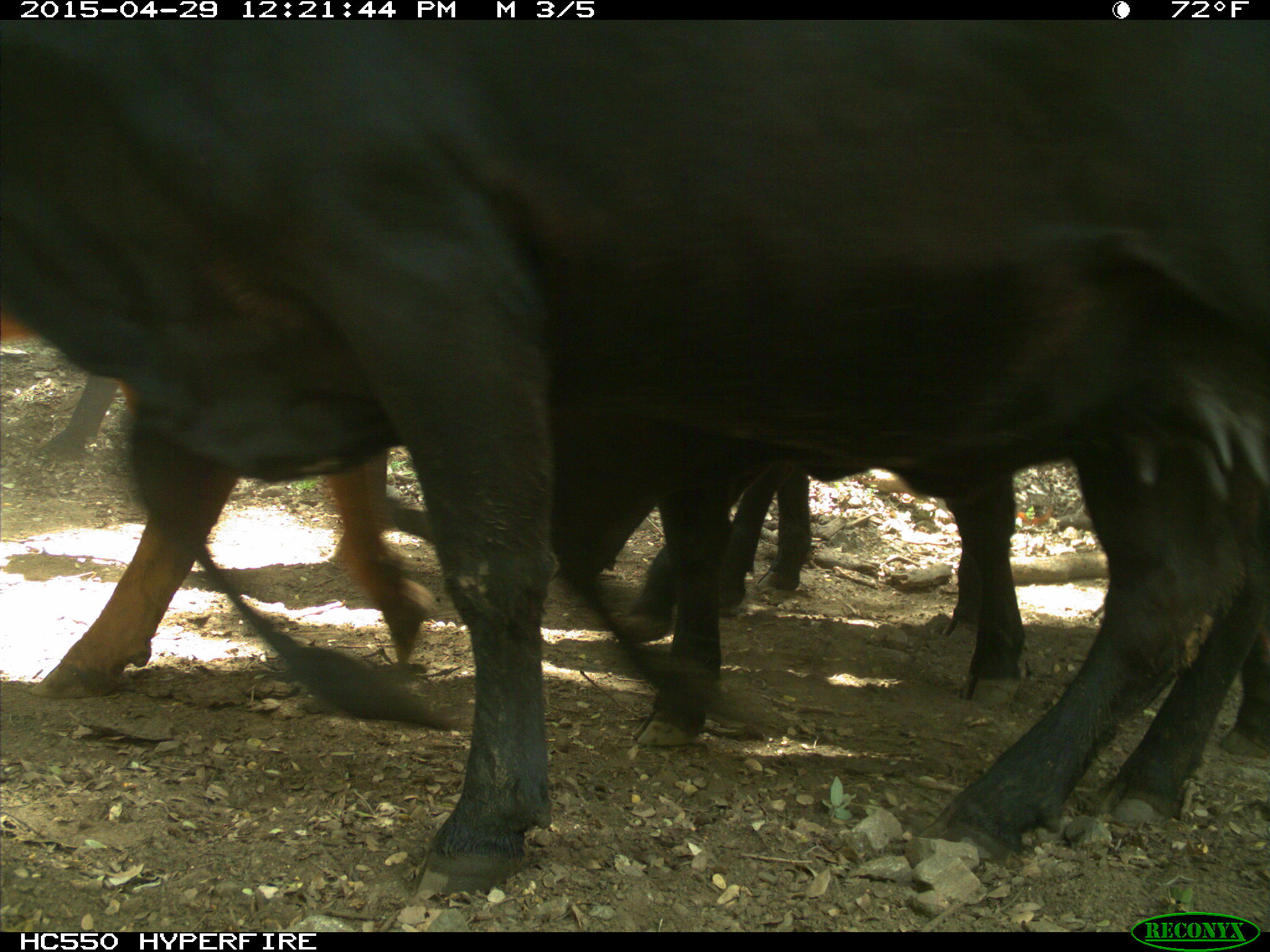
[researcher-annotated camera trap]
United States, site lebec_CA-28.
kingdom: Animalia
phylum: Chordata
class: Mammalia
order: Artiodactyla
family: Bovidae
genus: Bos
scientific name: Bos taurus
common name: domestic cow